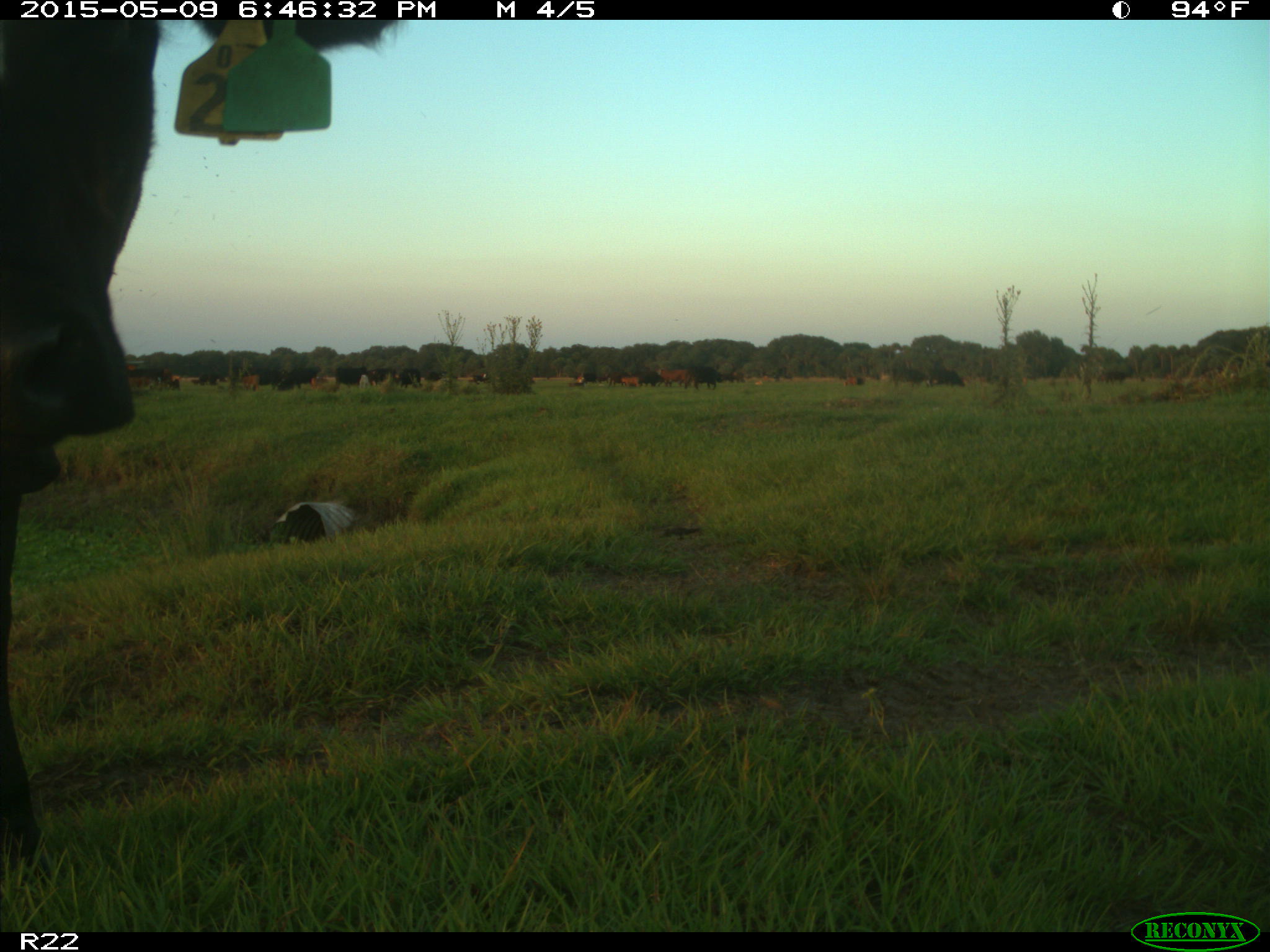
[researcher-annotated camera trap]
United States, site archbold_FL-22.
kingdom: Animalia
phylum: Chordata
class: Mammalia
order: Artiodactyla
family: Bovidae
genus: Bos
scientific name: Bos taurus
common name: domestic cow